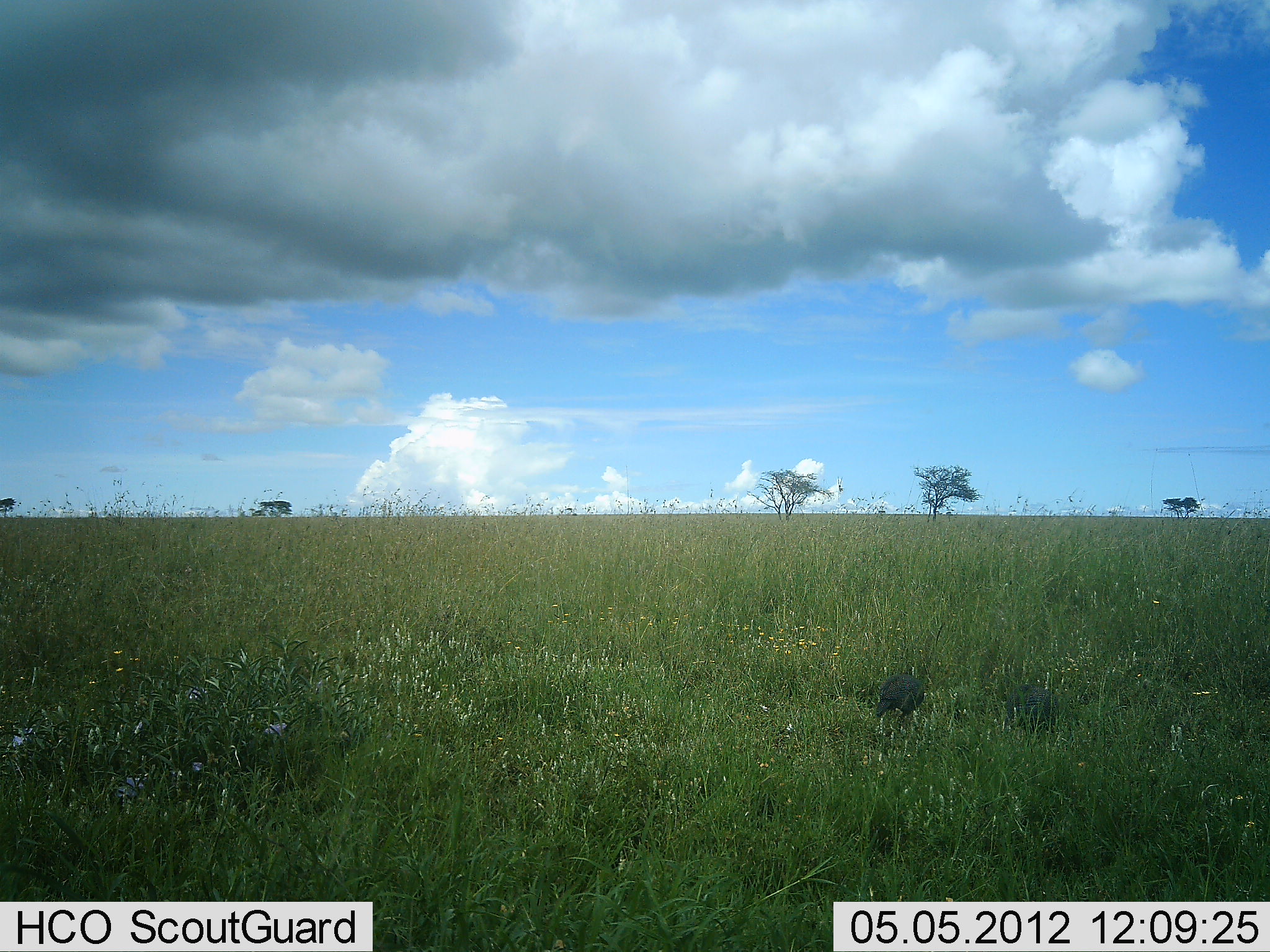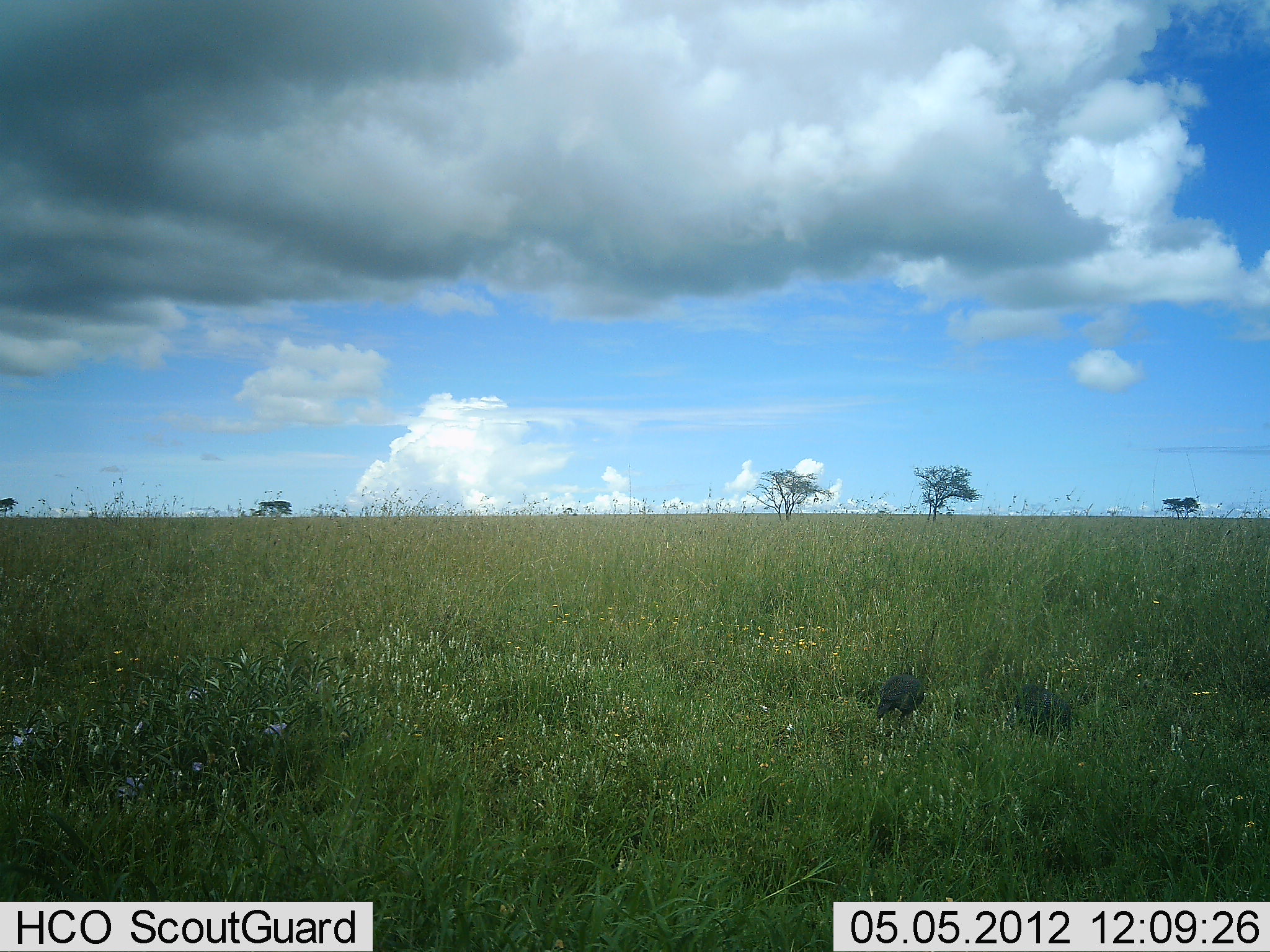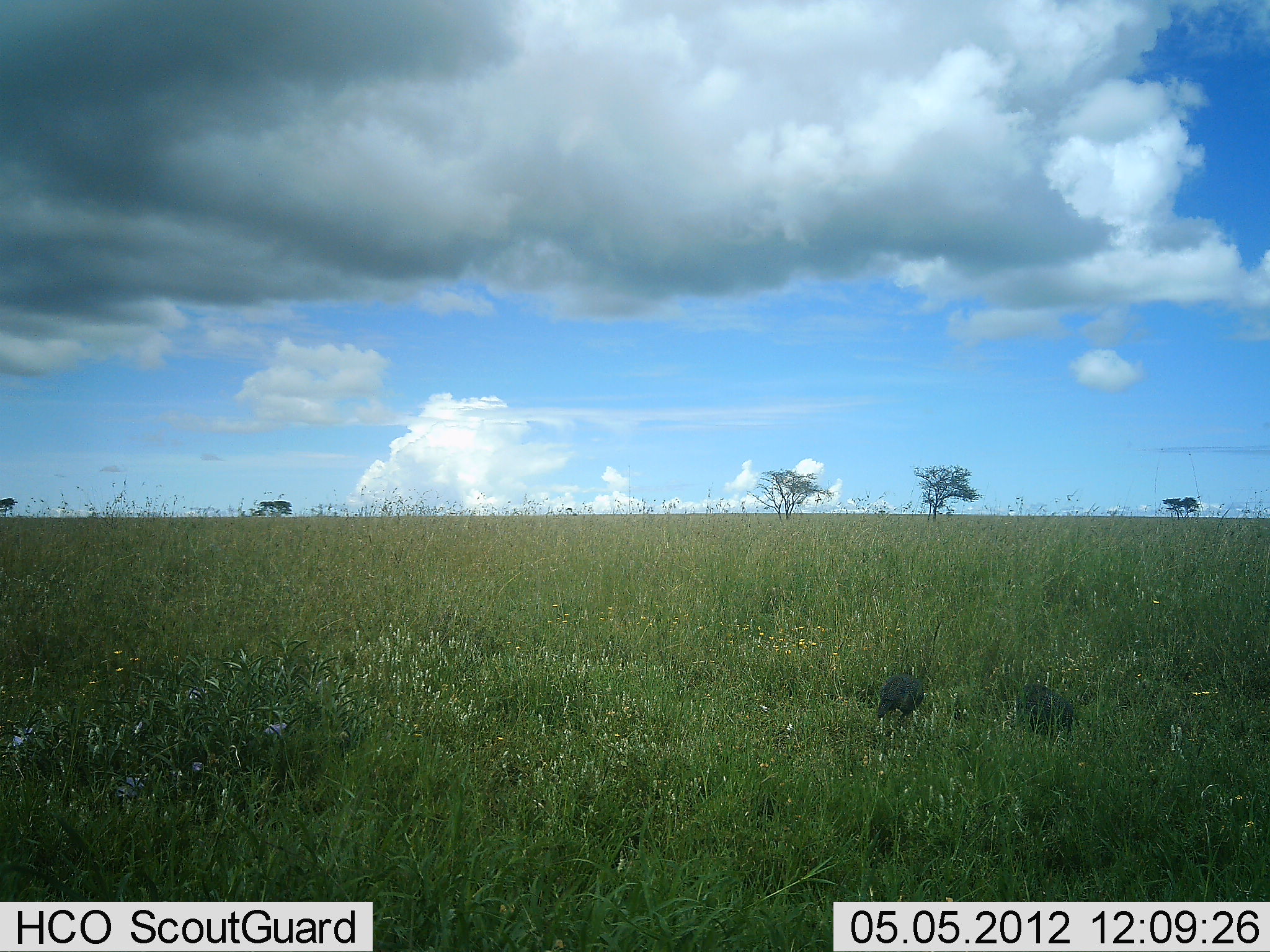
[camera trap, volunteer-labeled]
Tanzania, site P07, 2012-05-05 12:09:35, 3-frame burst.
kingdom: Animalia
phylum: Chordata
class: Aves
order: Galliformes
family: Numididae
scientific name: Numididae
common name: guinea fowl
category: guineafowl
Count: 2.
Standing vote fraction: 52%.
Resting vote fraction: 0%.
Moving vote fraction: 14%.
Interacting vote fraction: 0%.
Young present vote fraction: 0%.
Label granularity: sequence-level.